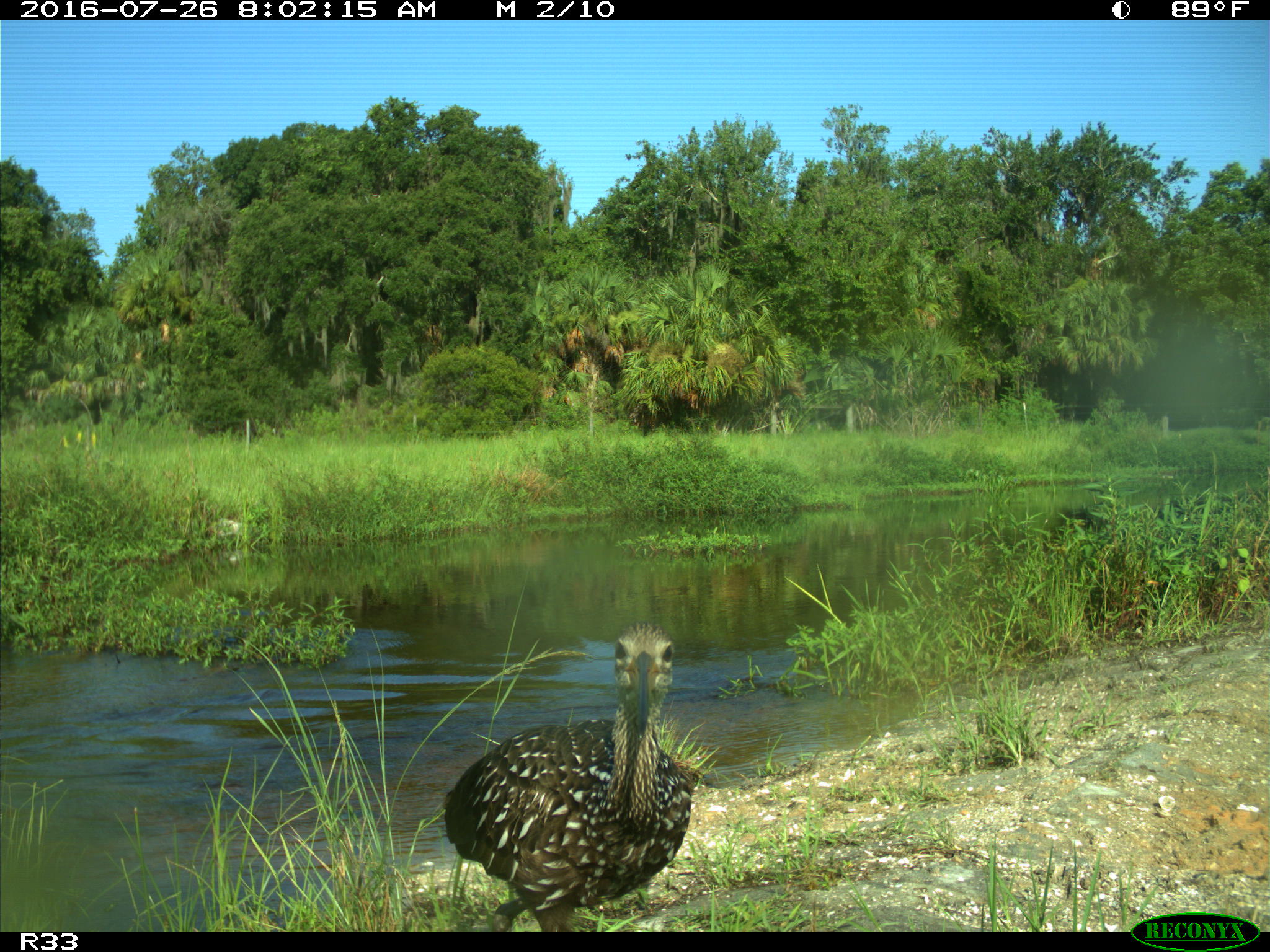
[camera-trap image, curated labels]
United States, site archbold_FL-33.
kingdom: Animalia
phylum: Chordata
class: Aves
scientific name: Aves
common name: birds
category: unidentified bird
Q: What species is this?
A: Unidentified bird (birds) (Aves).